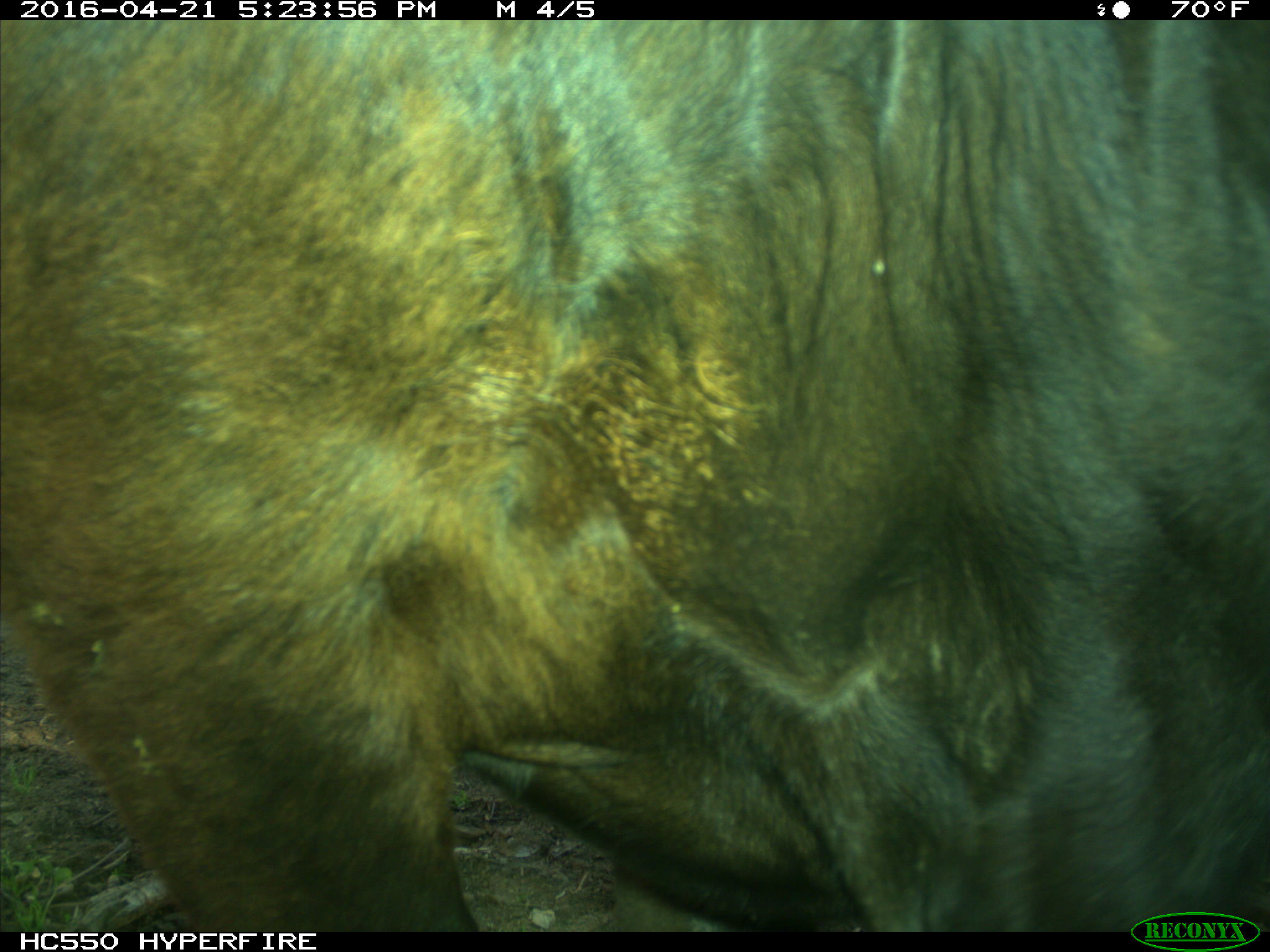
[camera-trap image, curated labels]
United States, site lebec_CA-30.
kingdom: Animalia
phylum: Chordata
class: Mammalia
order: Artiodactyla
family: Bovidae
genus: Bos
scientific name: Bos taurus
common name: domestic cow